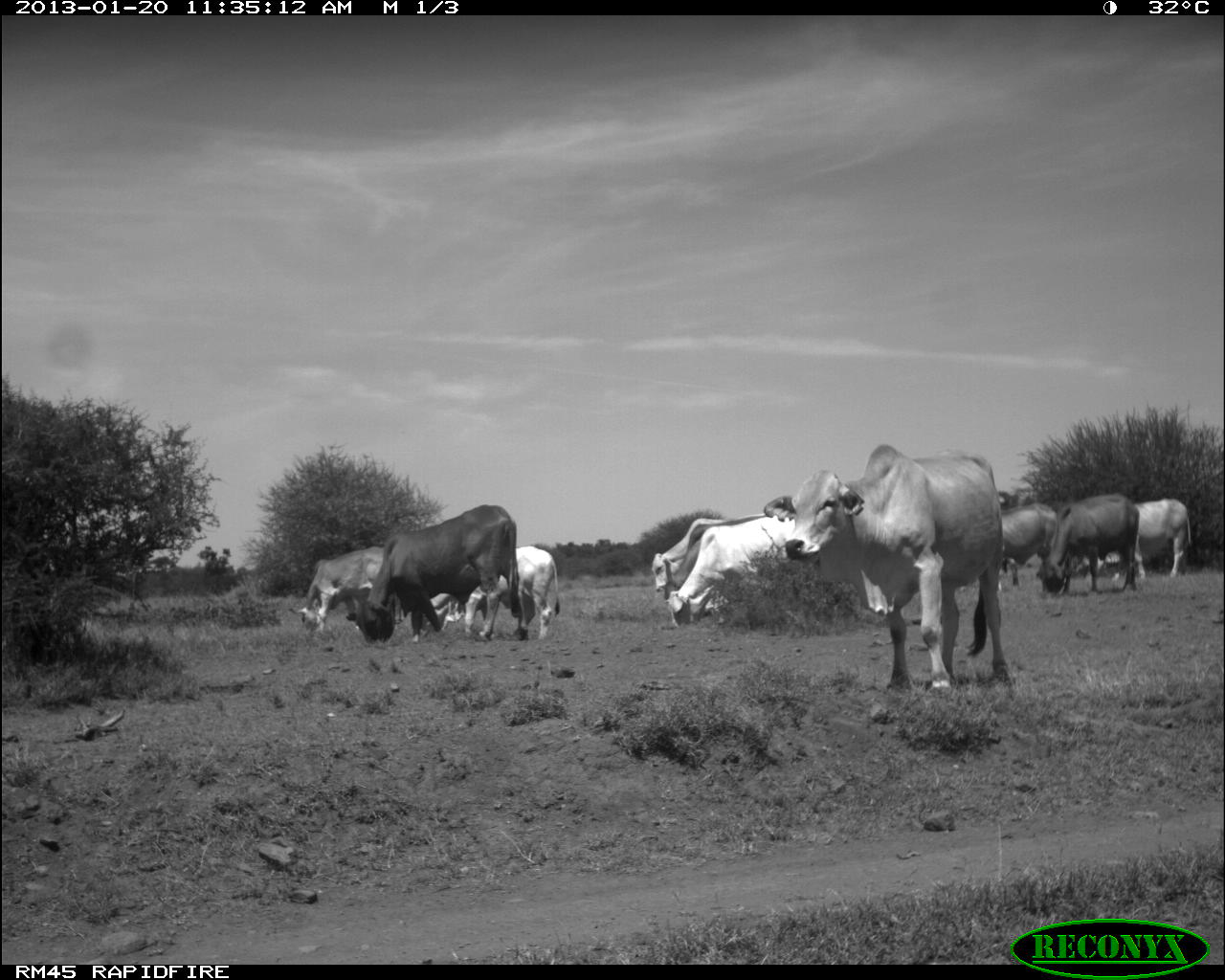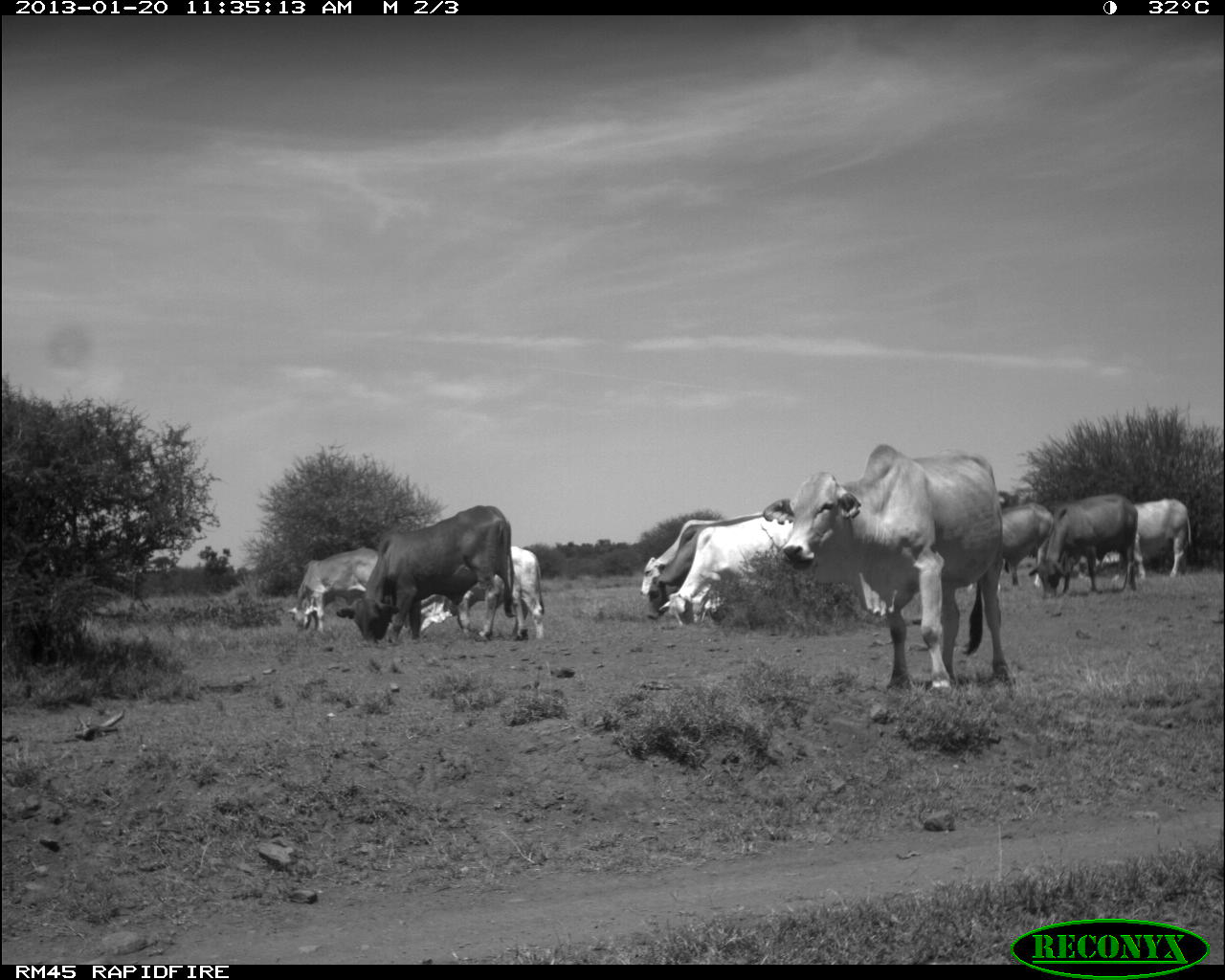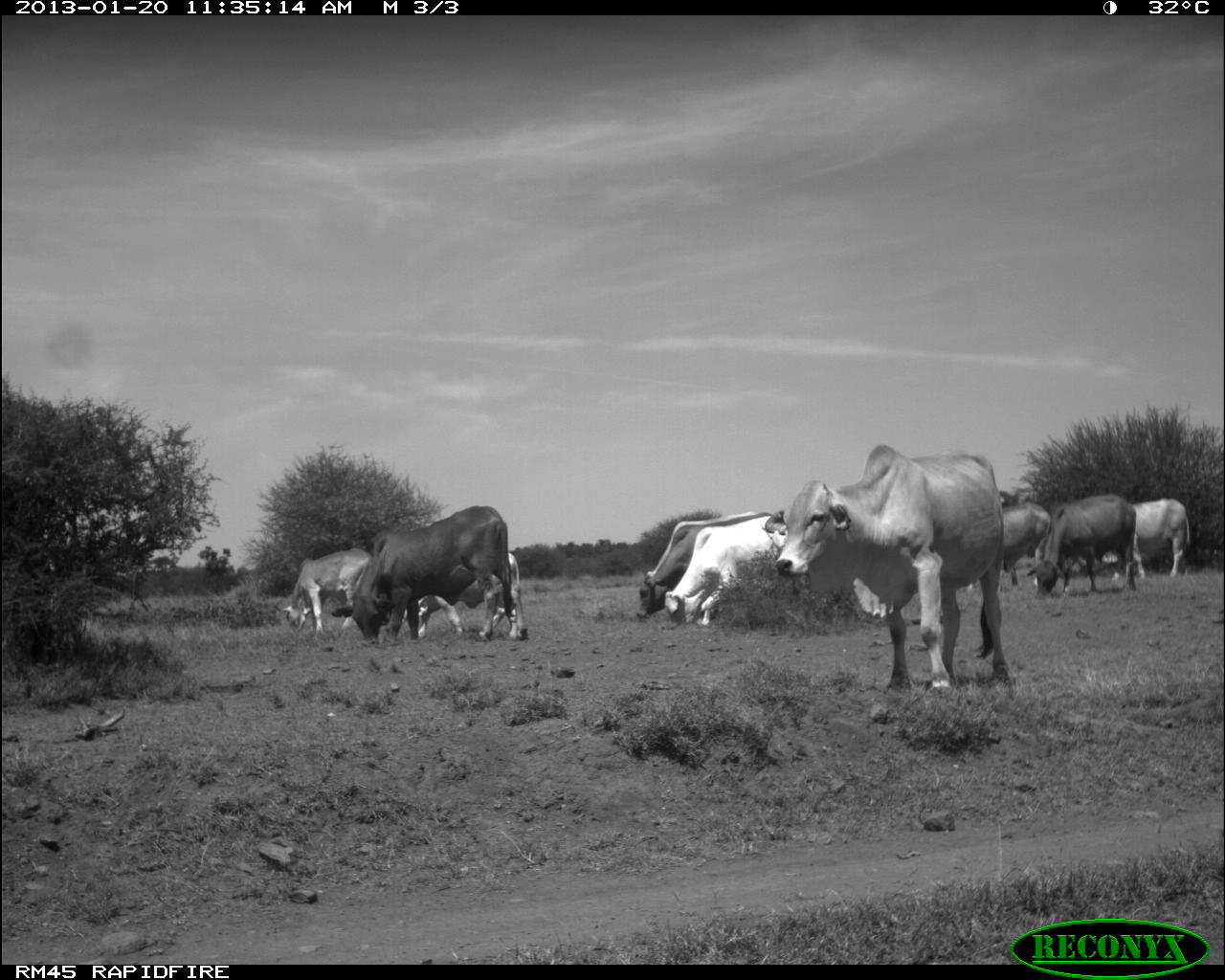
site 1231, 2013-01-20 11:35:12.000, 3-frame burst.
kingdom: Animalia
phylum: Chordata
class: Mammalia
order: Artiodactyla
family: Bovidae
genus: Bos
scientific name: Bos taurus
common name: domestic cattle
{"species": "Bos taurus (domestic cattle)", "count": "11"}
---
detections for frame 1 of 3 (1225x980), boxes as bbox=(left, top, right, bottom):
bos taurus: bbox=(763, 442, 1017, 695); bbox=(343, 503, 530, 642); bbox=(666, 511, 822, 629); bbox=(420, 544, 560, 642); bbox=(288, 545, 405, 641); bbox=(1035, 491, 1139, 595); bbox=(1076, 497, 1193, 582); bbox=(661, 514, 766, 601); bbox=(980, 500, 1060, 598); bbox=(649, 516, 730, 593)